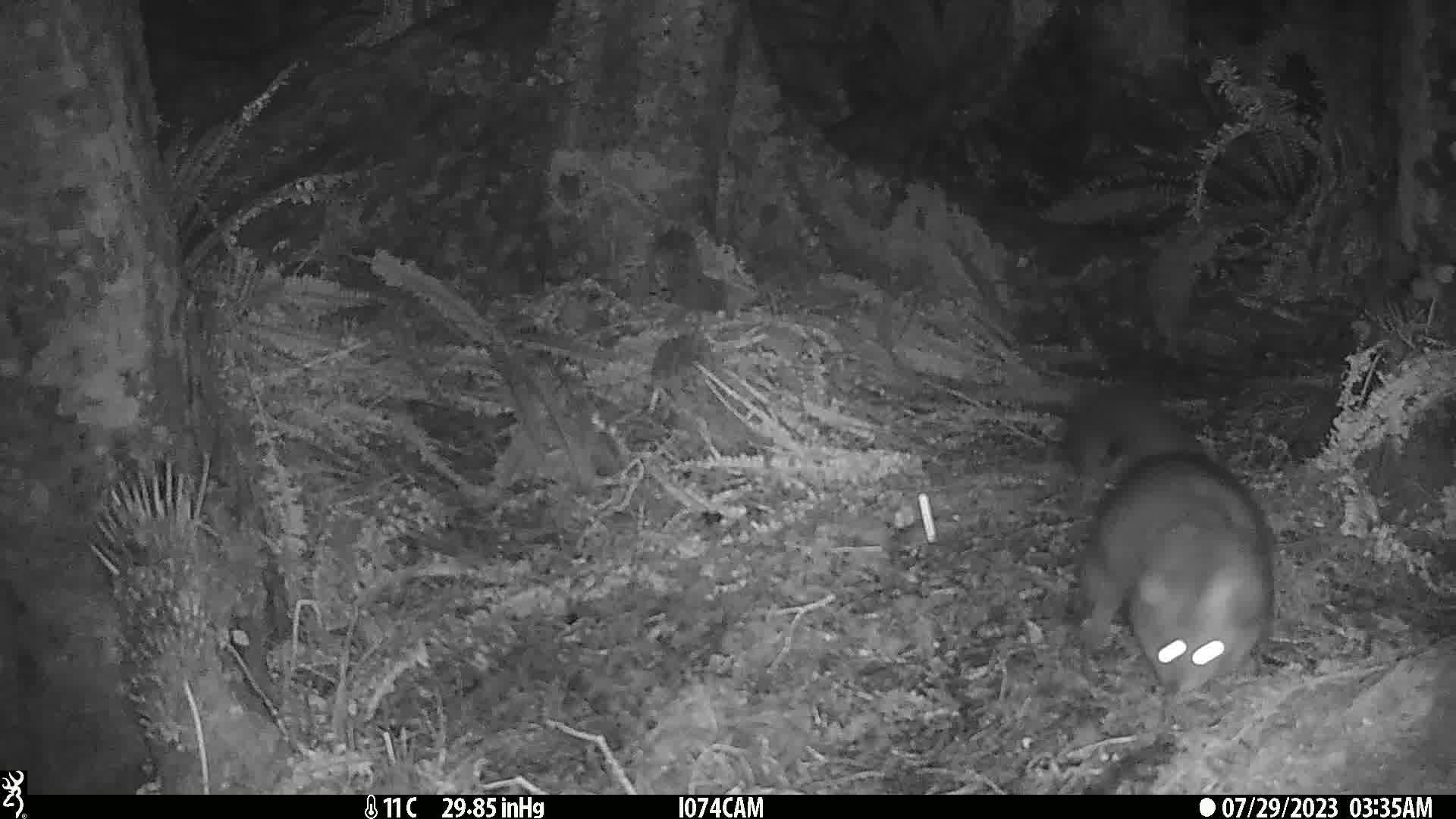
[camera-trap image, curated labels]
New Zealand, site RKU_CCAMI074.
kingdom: Animalia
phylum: Chordata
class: Mammalia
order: Diprotodontia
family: Phalangeridae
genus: Trichosurus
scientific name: Trichosurus vulpecula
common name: common brushtail possum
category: possum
Possum (common brushtail possum) (Trichosurus vulpecula).